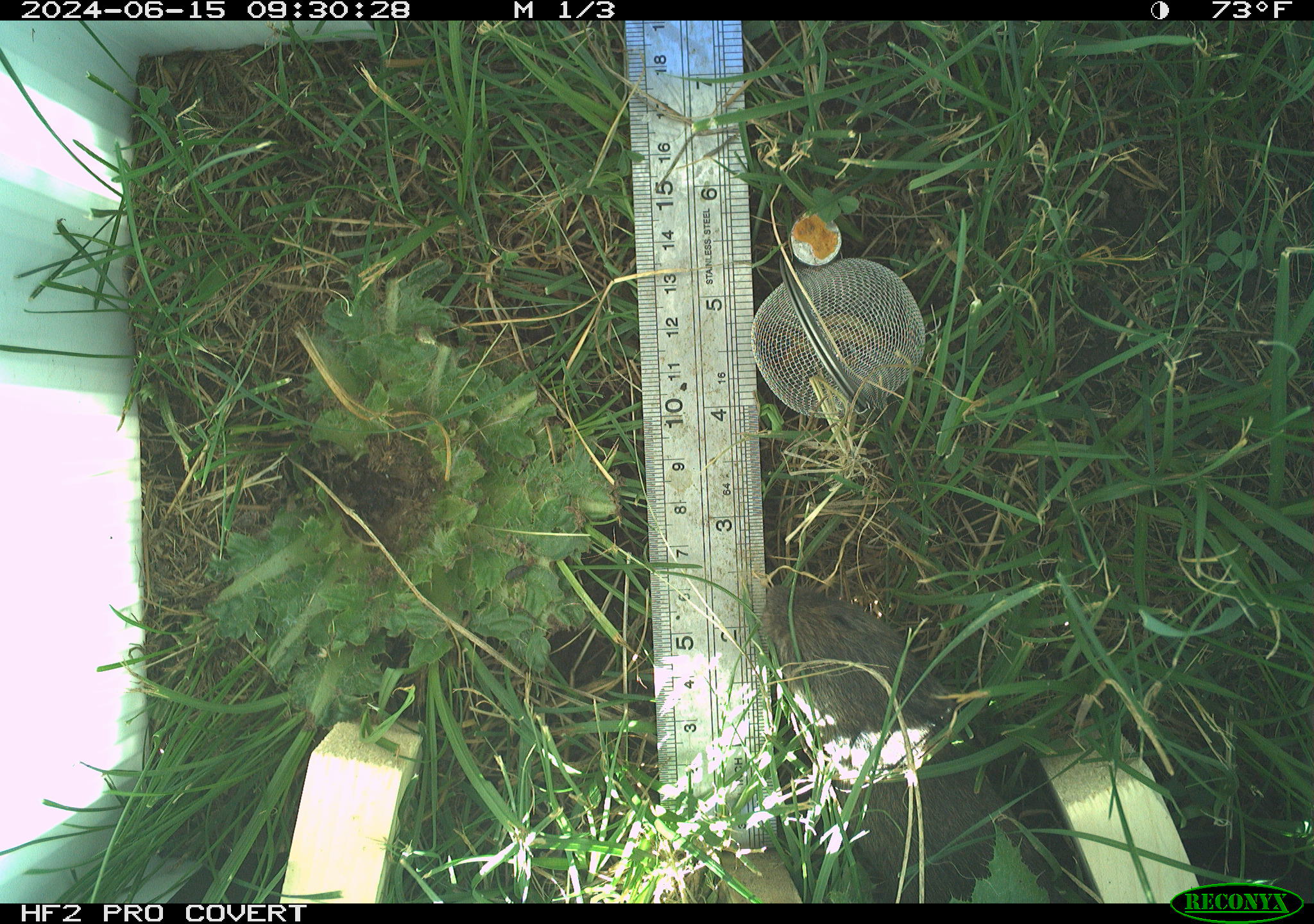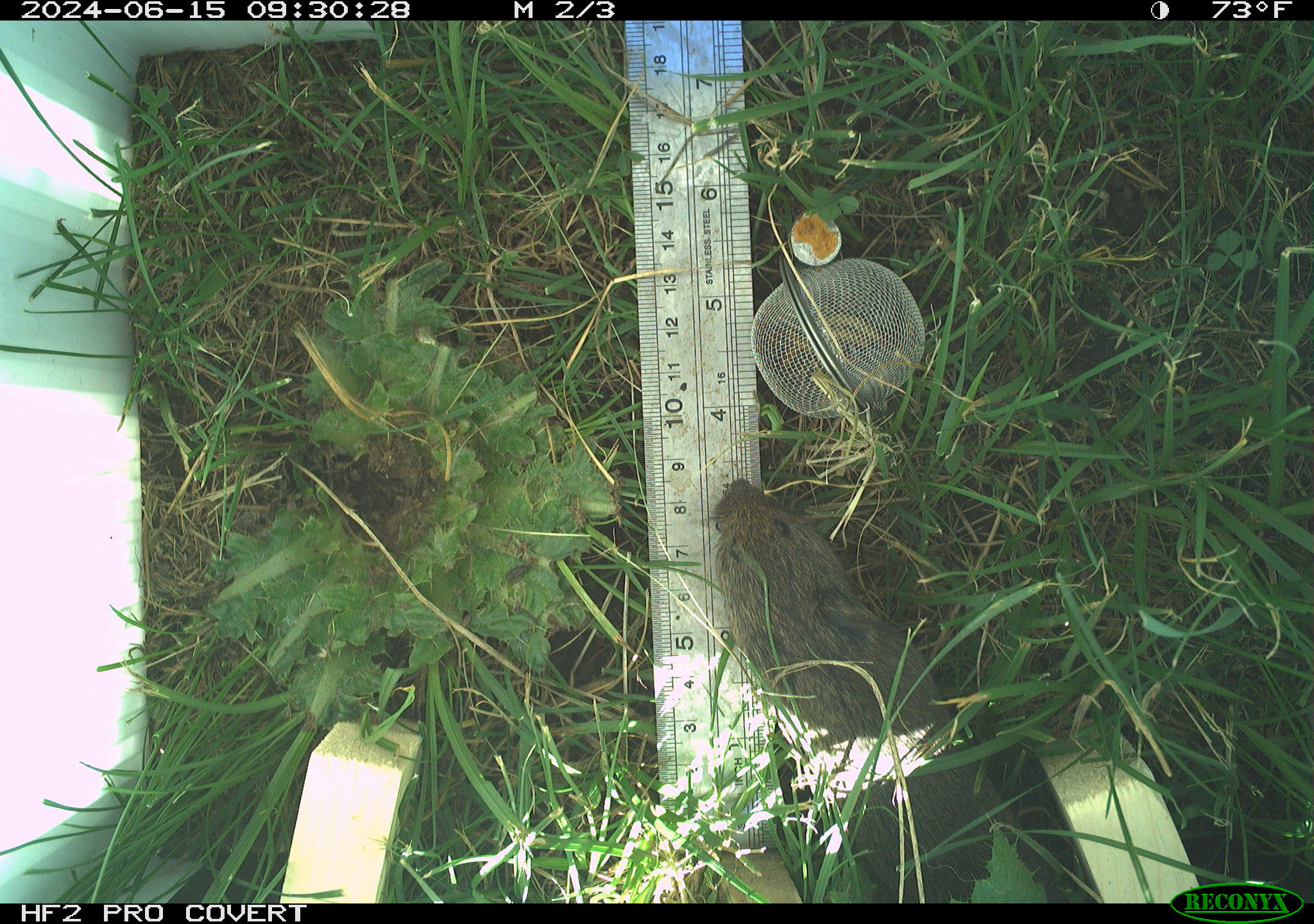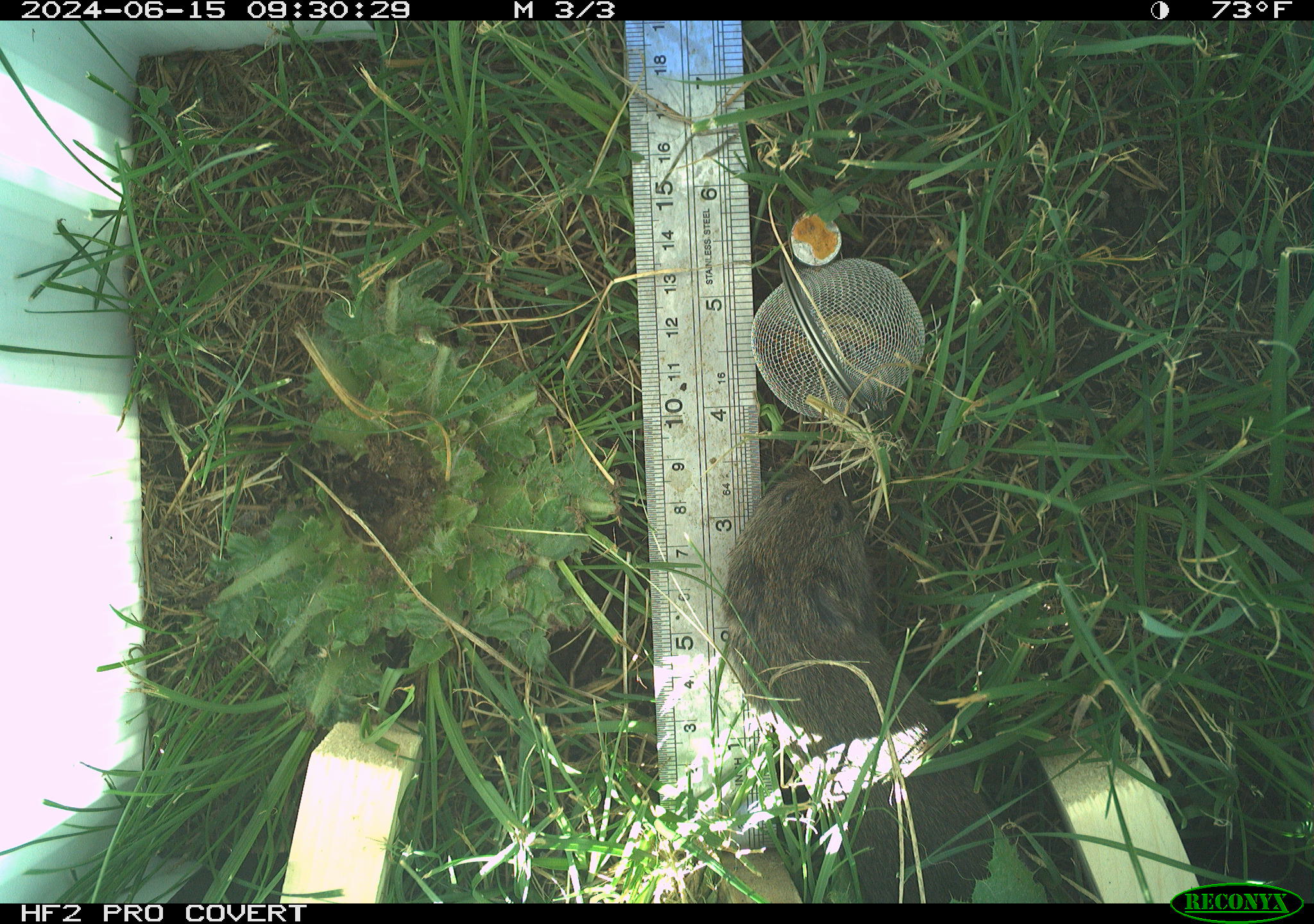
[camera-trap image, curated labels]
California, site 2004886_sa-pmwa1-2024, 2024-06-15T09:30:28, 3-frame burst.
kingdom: Animalia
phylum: Chordata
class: Mammalia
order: Rodentia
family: Cricetidae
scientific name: Arvicolinae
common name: voles, lemmings, and muskrats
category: arvicolinae subfamily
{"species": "arvicolinae subfamily (voles, lemmings, and muskrats) (Arvicolinae)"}